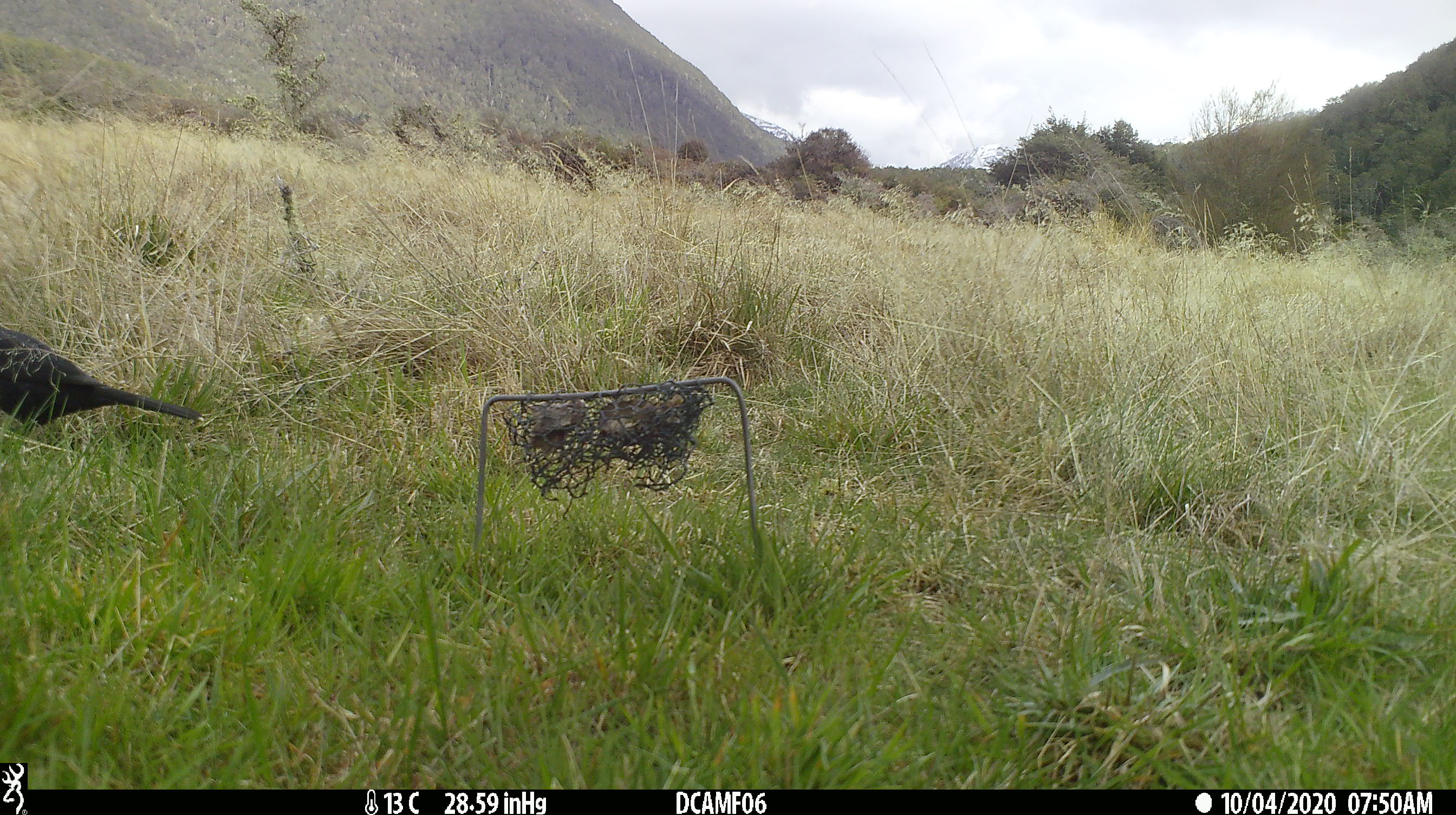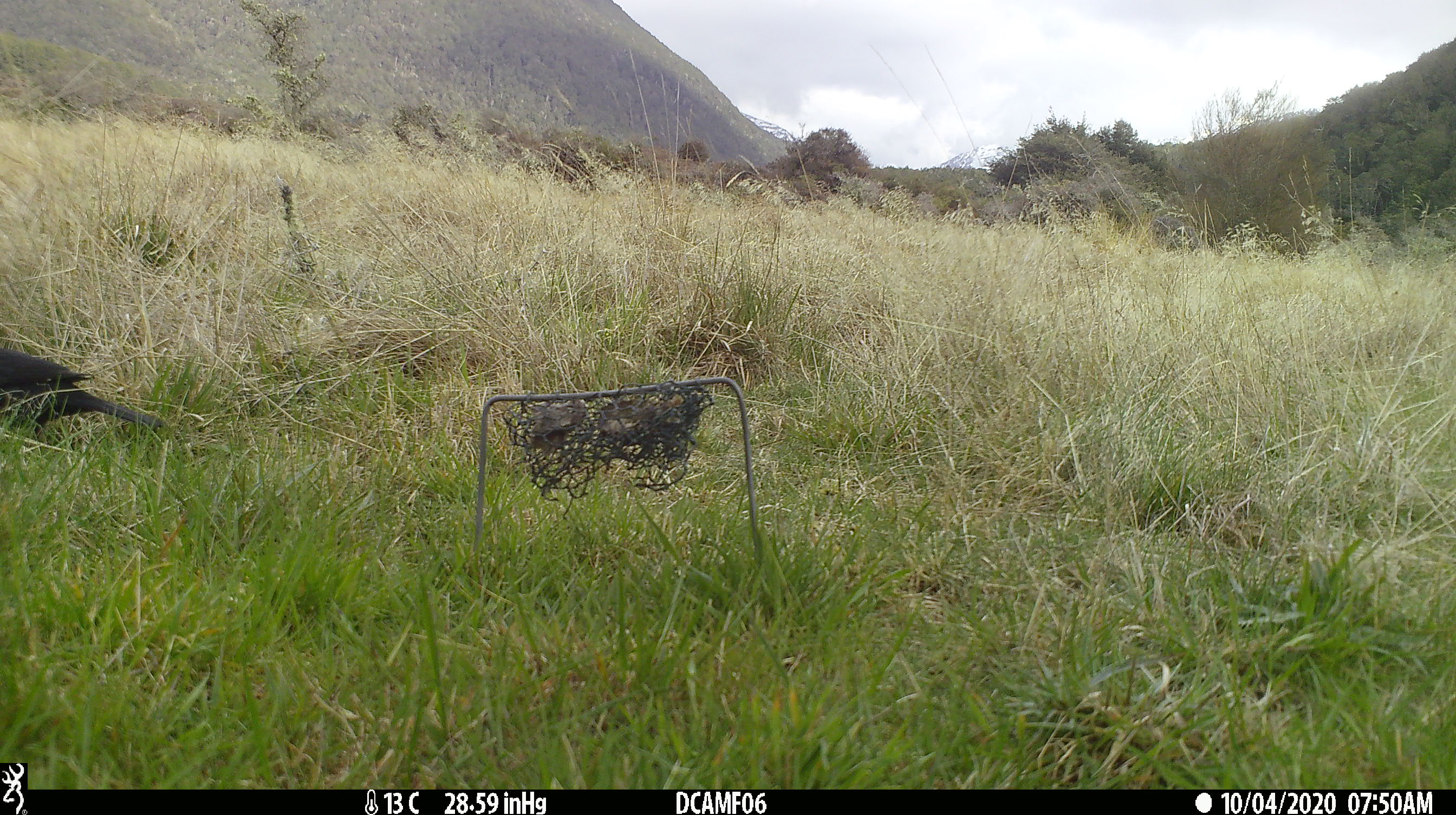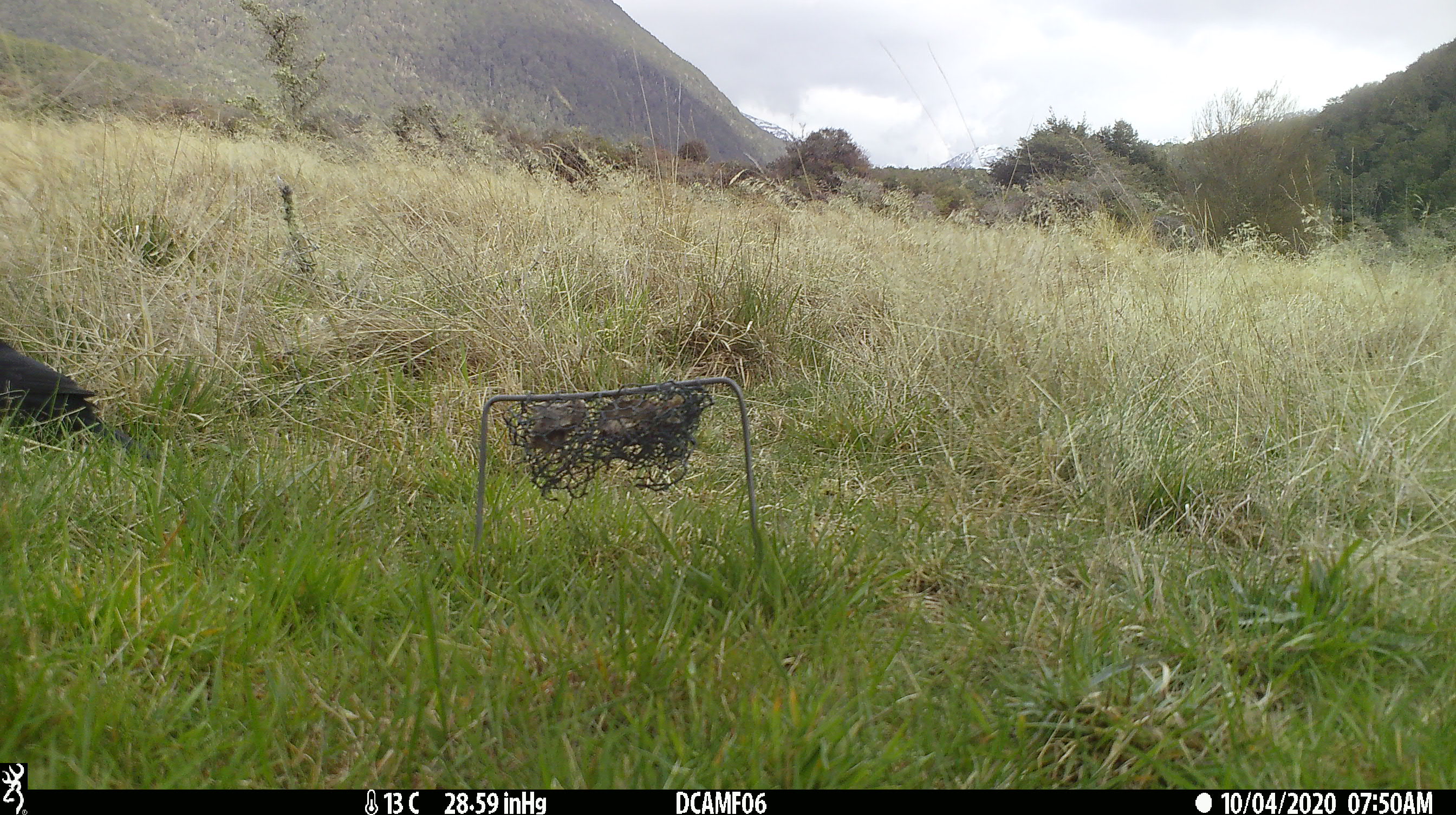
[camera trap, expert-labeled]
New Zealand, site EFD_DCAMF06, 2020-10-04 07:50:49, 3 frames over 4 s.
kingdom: Animalia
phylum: Chordata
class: Aves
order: Passeriformes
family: Turdidae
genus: Turdus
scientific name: Turdus merula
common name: eurasian blackbird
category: blackbird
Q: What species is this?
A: Blackbird (eurasian blackbird) (Turdus merula).